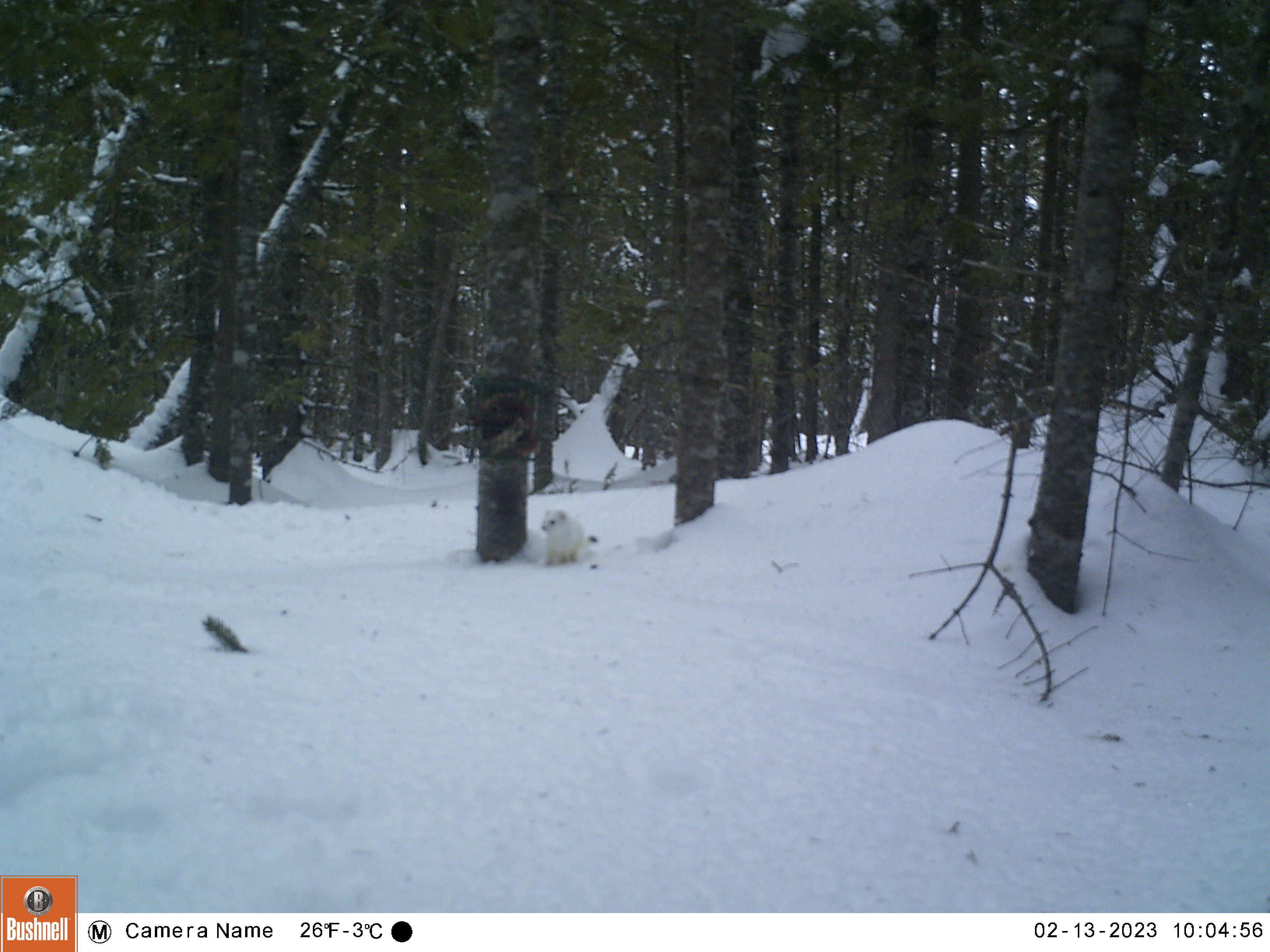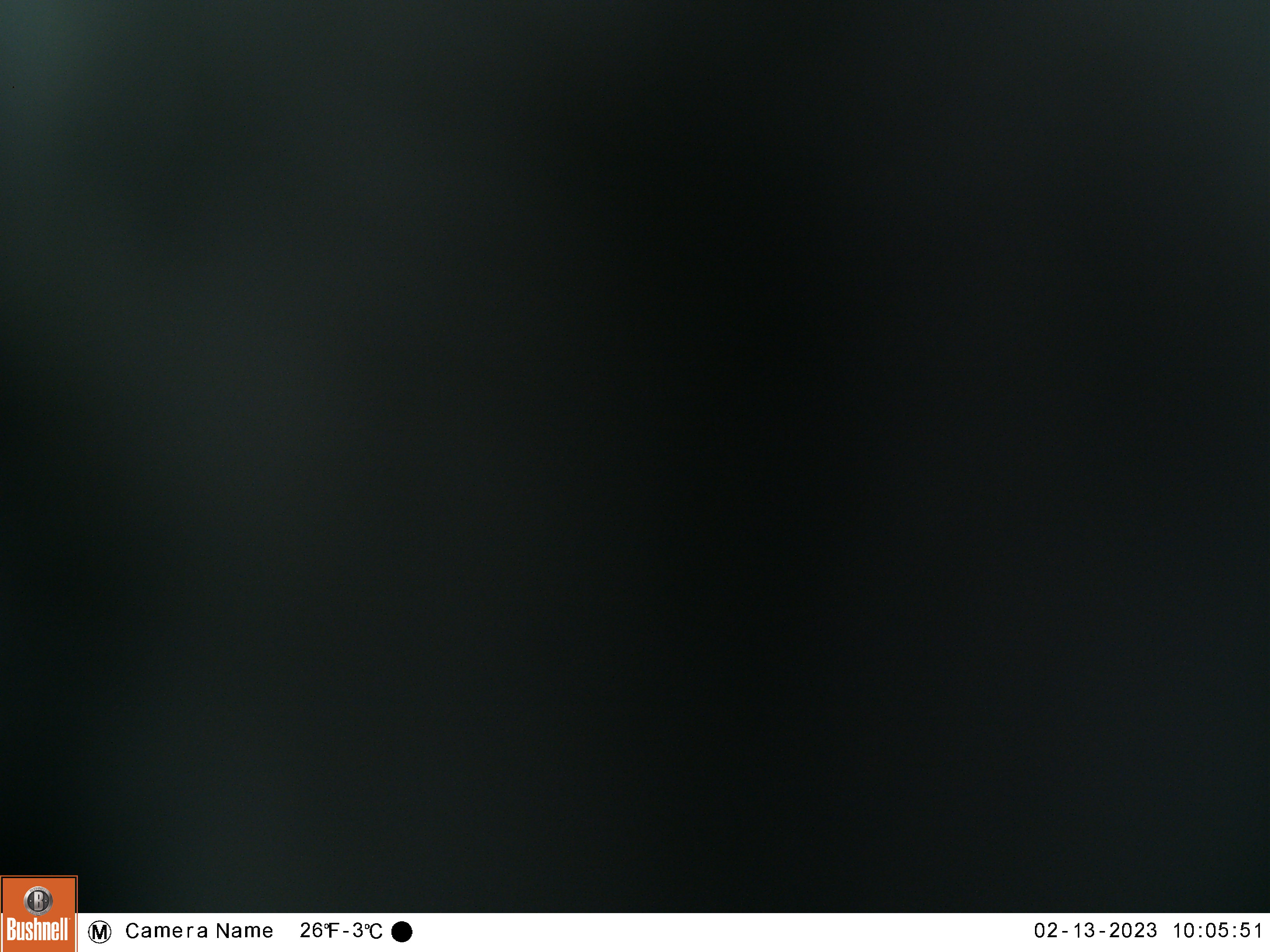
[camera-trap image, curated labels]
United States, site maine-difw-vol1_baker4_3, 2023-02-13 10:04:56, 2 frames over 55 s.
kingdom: Animalia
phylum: Chordata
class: Mammalia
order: Carnivora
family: Mustelidae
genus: Mustela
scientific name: Mustela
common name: weasel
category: weasel sp.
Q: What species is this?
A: Weasel sp. (weasel) (Mustela).